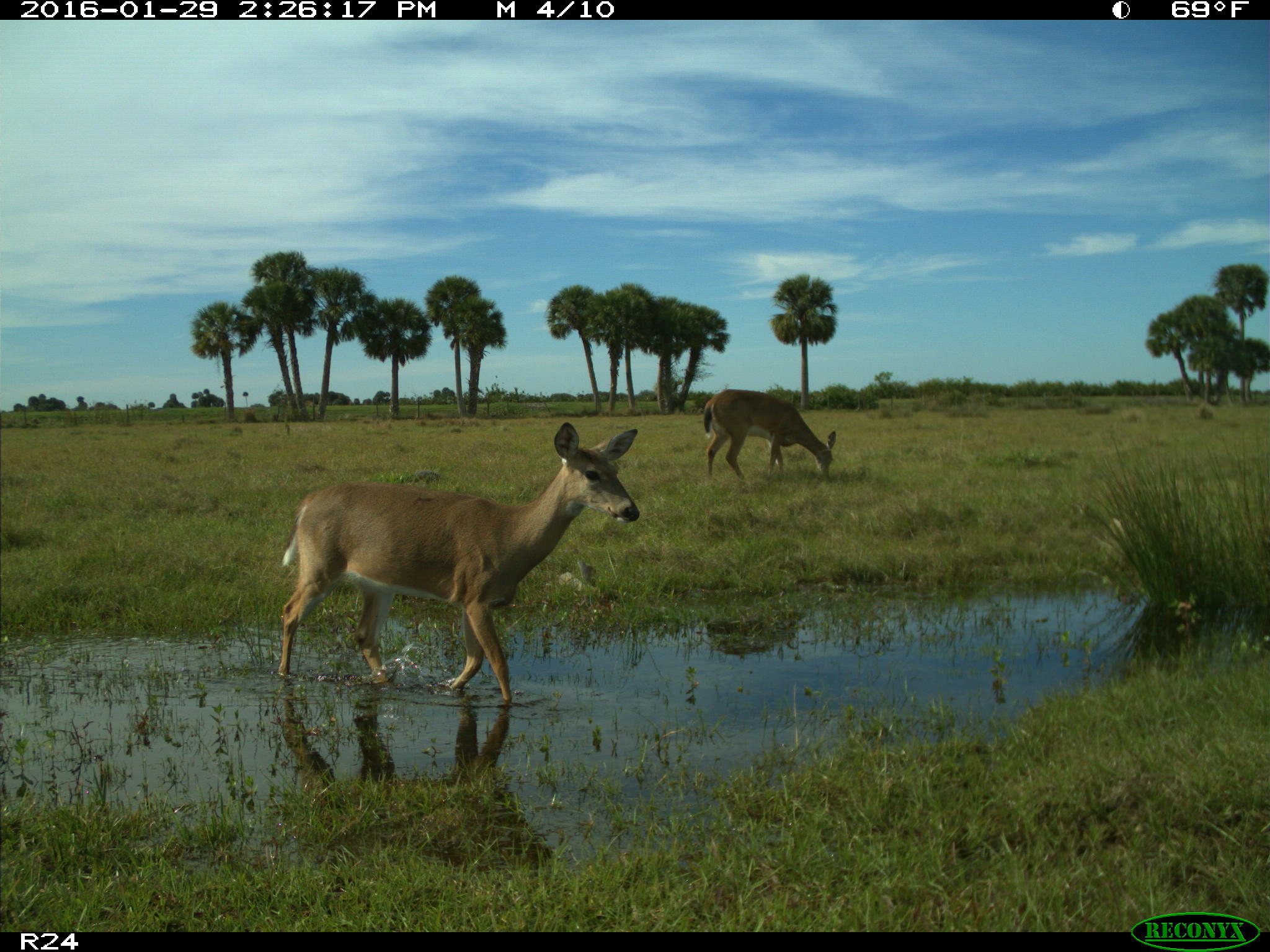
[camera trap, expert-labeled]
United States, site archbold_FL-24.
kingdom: Animalia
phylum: Chordata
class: Mammalia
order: Artiodactyla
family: Cervidae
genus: Odocoileus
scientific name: Odocoileus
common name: deer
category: unidentified deer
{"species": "unidentified deer (deer) (Odocoileus)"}